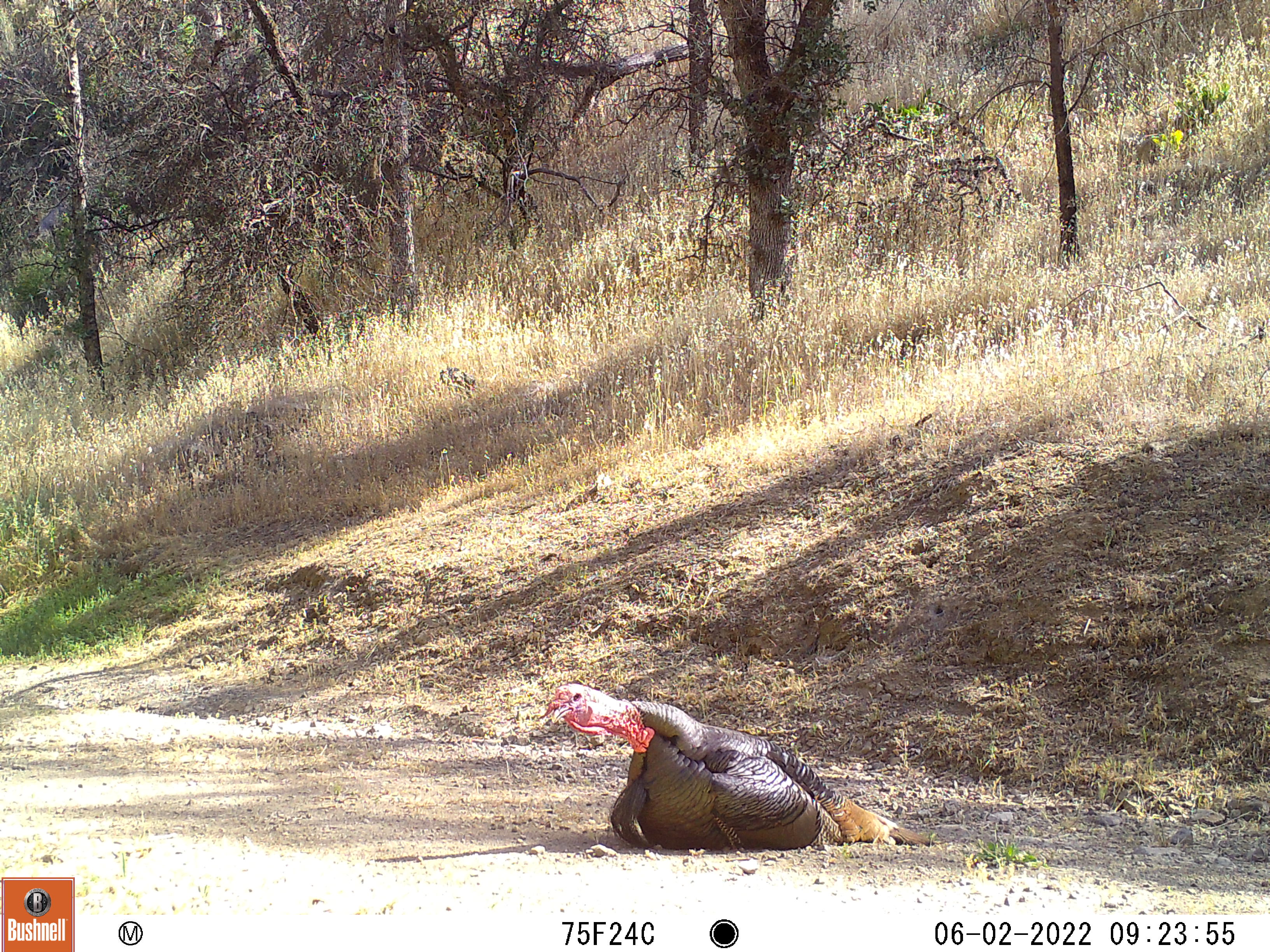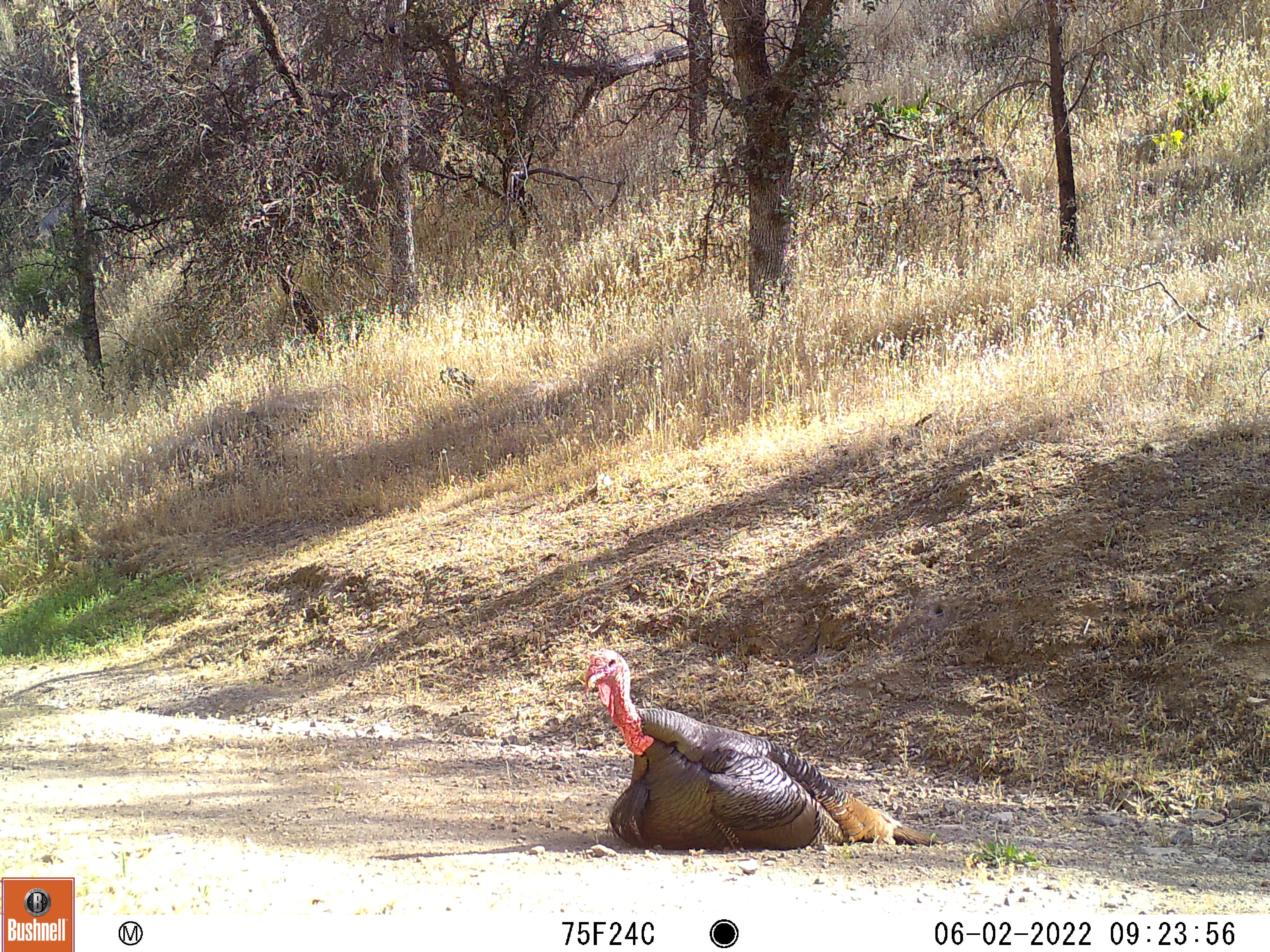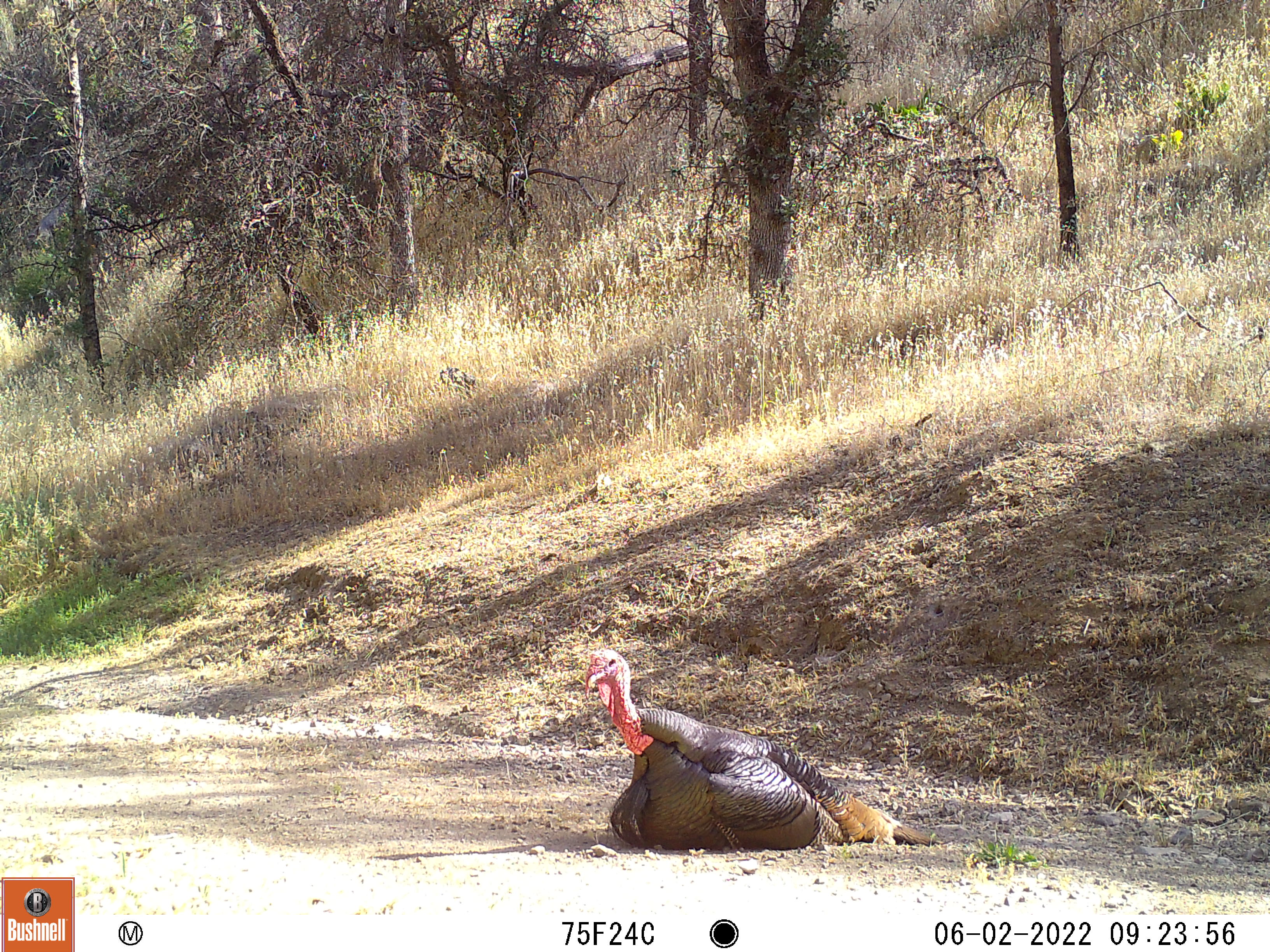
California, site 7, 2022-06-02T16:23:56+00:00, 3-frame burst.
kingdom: Animalia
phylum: Chordata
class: Aves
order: Galliformes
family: Phasianidae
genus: Meleagris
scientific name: Meleagris gallopavo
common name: turkey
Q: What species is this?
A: Turkey (Meleagris gallopavo).